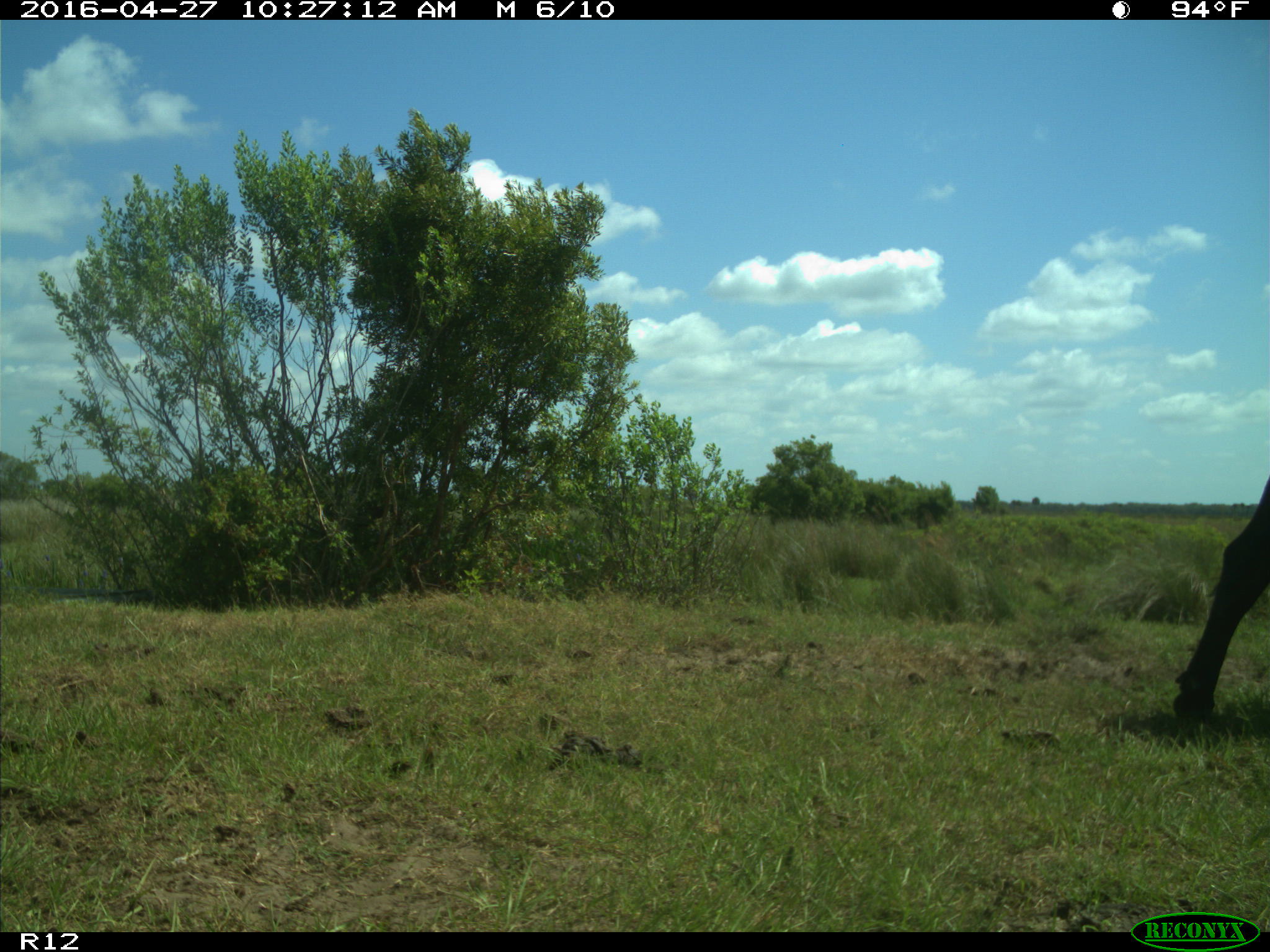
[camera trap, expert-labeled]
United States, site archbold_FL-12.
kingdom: Animalia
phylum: Chordata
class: Mammalia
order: Artiodactyla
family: Bovidae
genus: Bos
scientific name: Bos taurus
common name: domestic cow